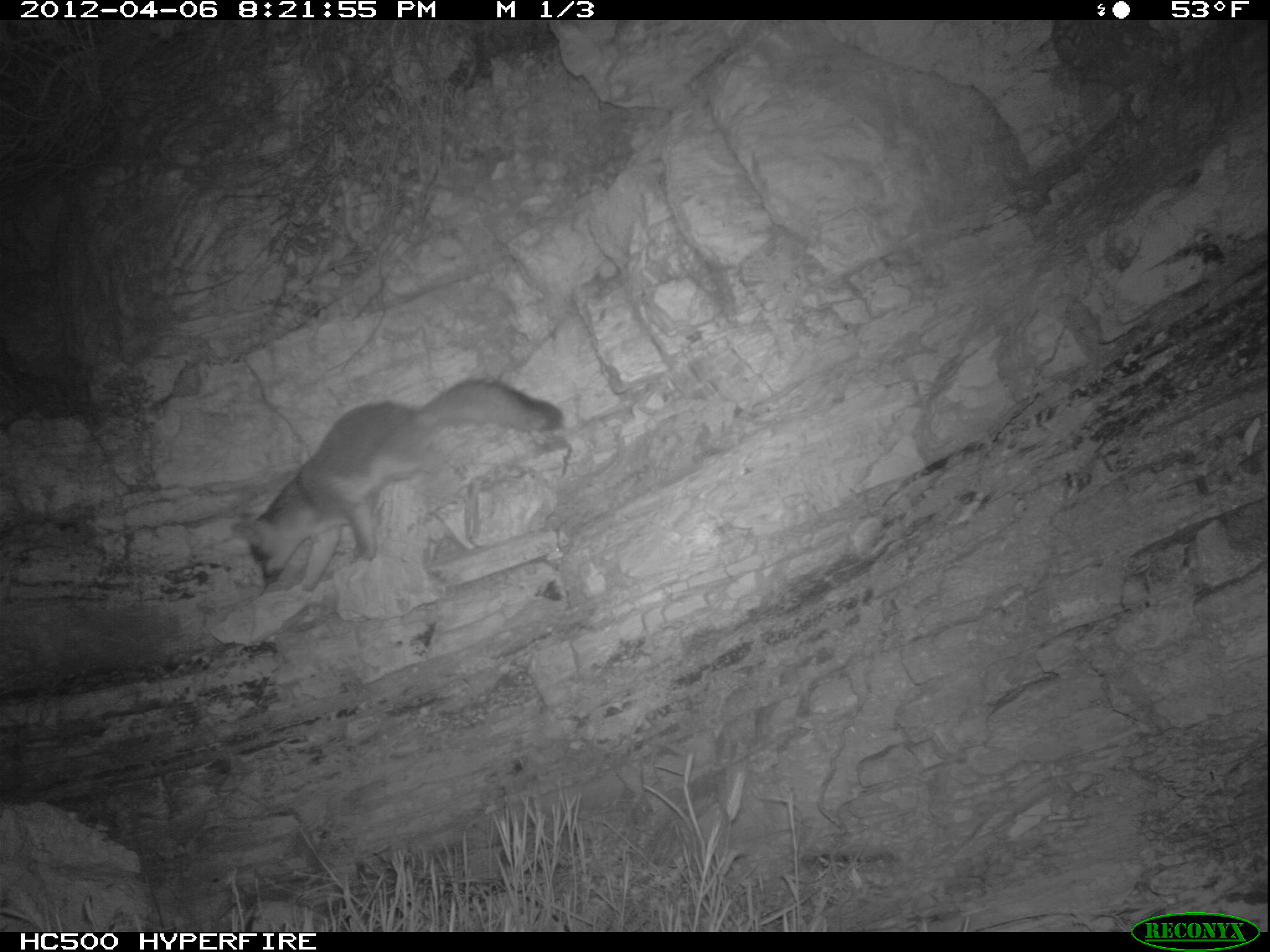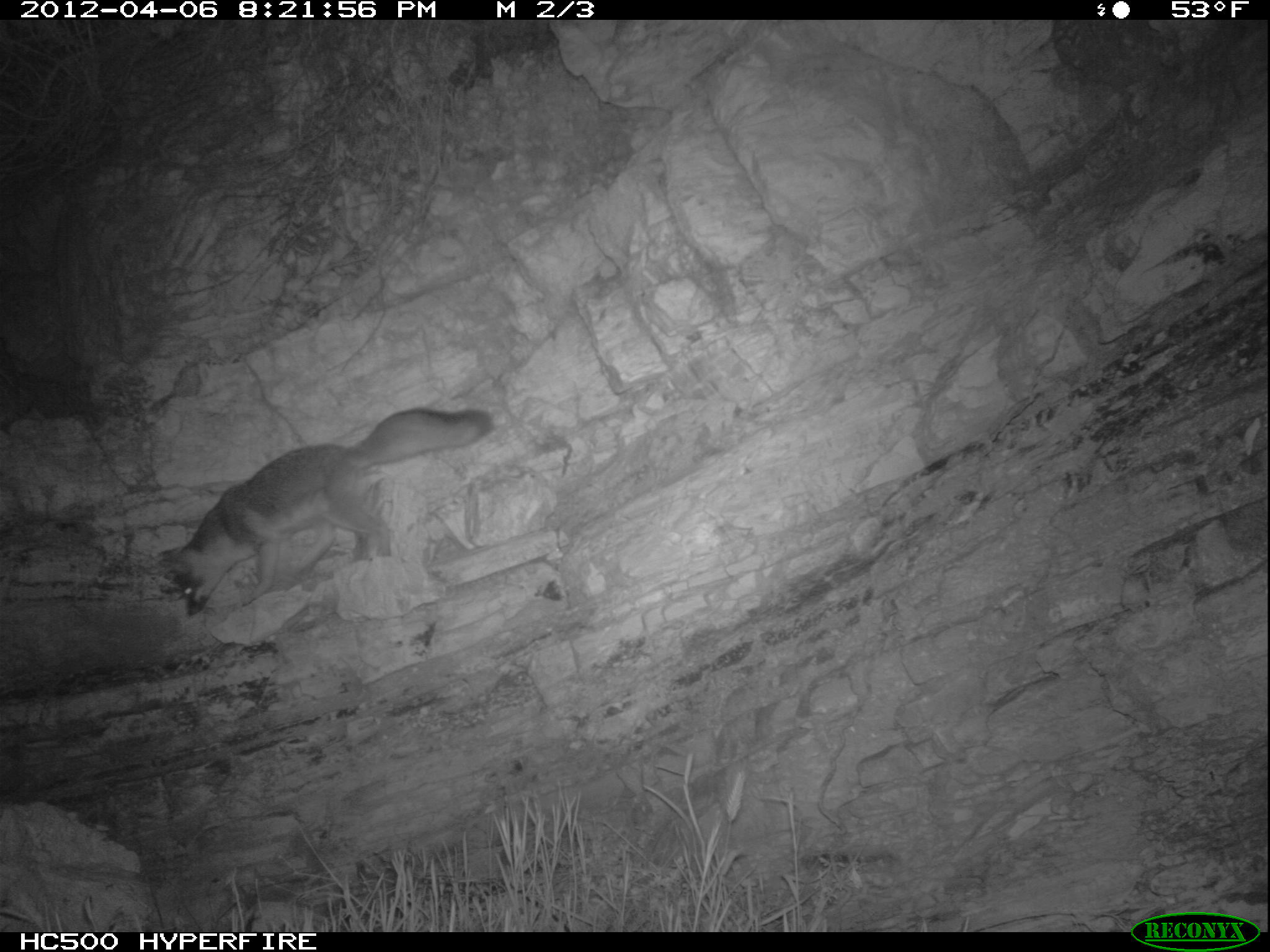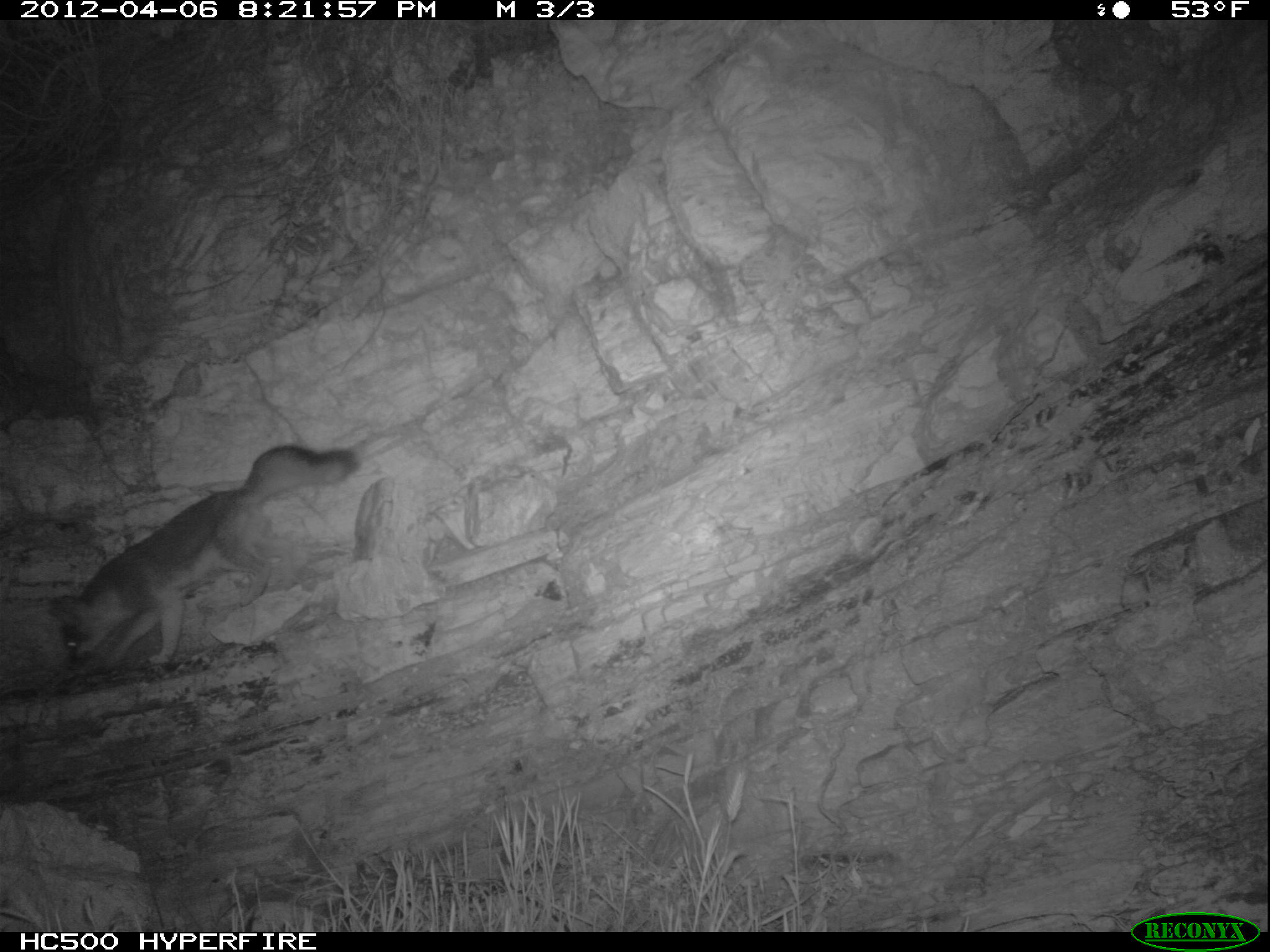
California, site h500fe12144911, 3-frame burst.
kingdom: Animalia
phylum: Chordata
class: Mammalia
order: Carnivora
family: Canidae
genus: Urocyon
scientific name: Urocyon littoralis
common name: island fox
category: fox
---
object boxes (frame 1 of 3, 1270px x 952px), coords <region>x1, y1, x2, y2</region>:
fox: <region>230, 376, 566, 596</region>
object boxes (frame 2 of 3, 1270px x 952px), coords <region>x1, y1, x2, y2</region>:
fox: <region>156, 406, 494, 617</region>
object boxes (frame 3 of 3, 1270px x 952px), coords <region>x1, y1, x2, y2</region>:
fox: <region>48, 444, 358, 666</region>